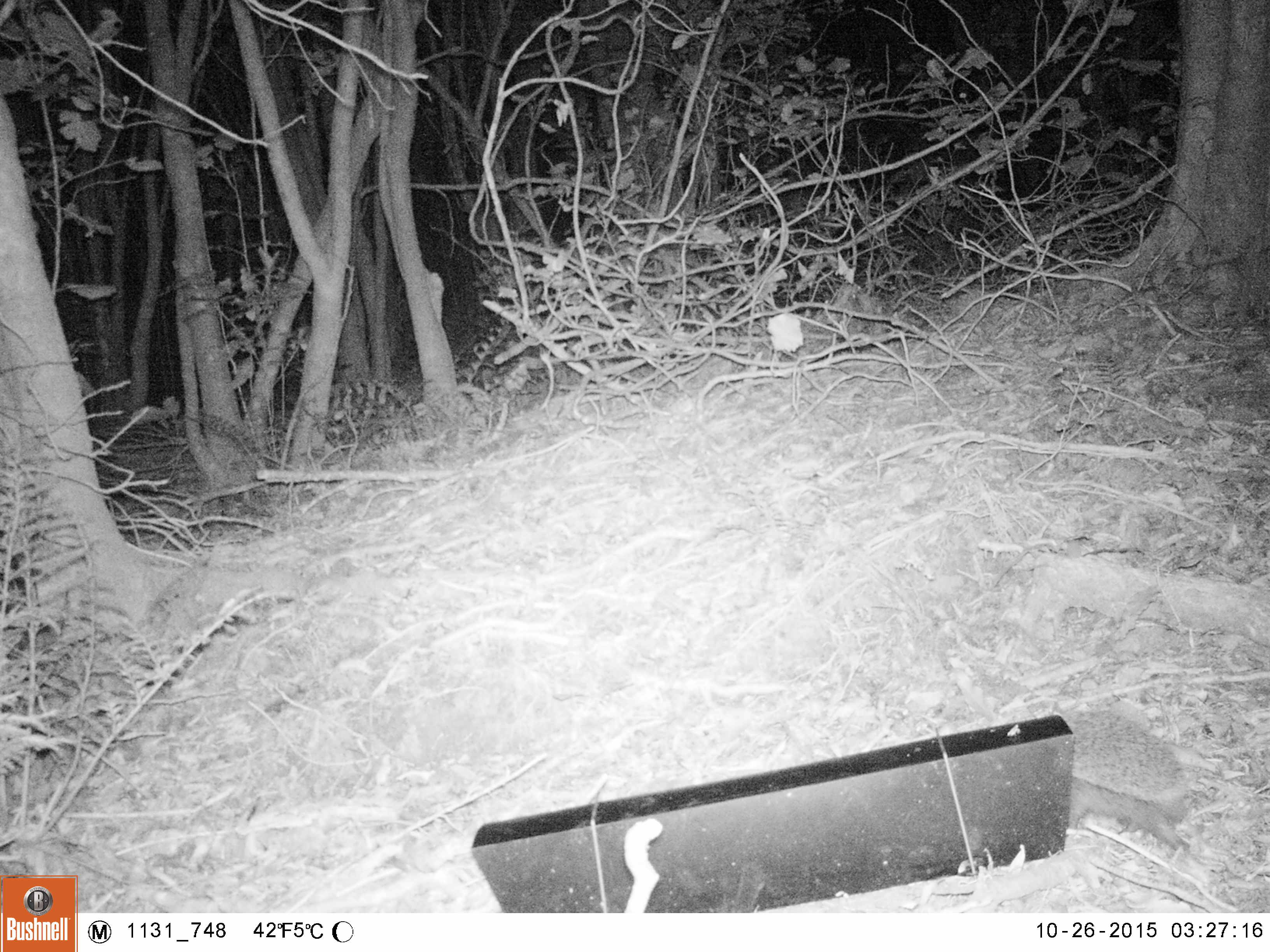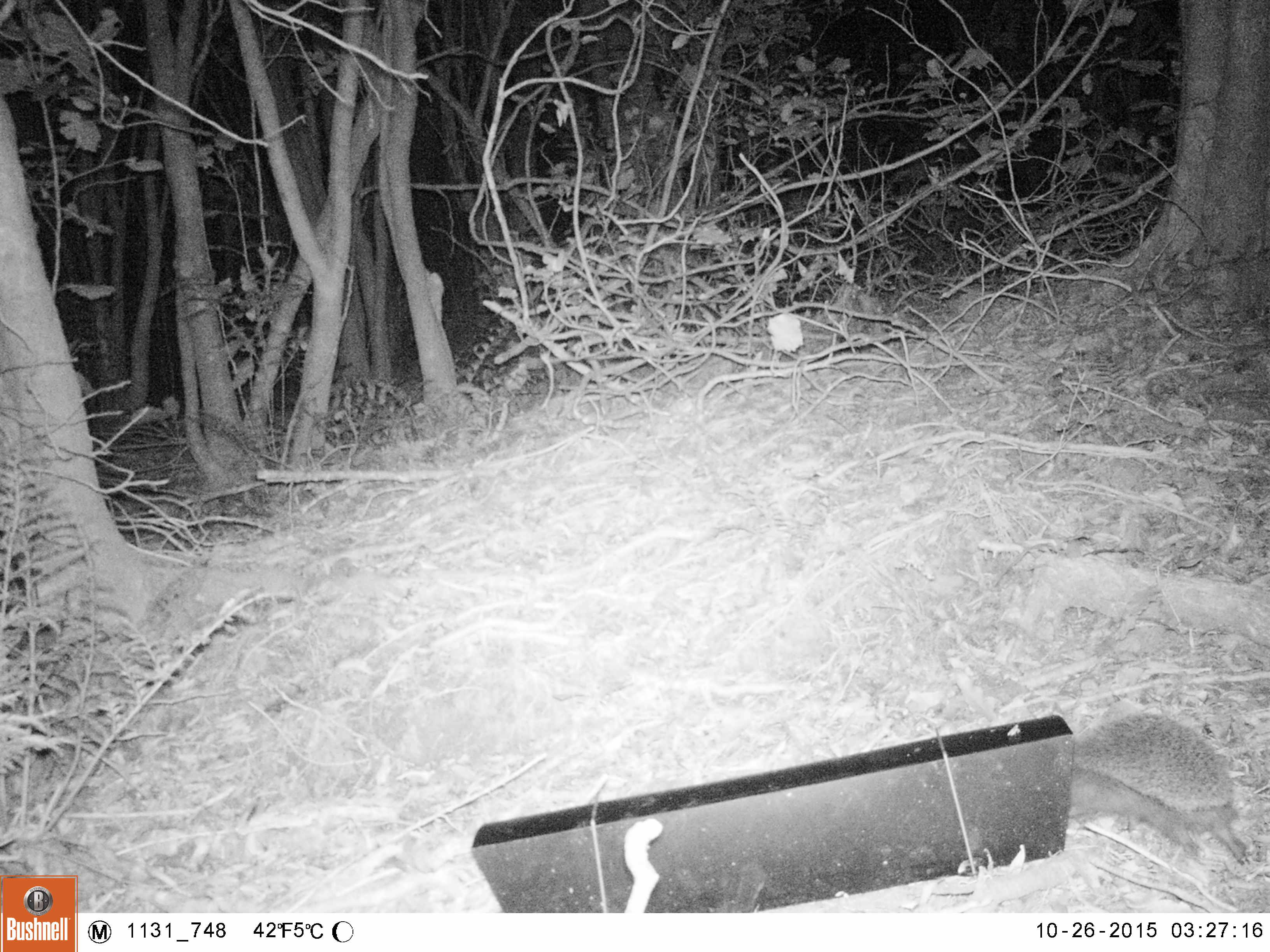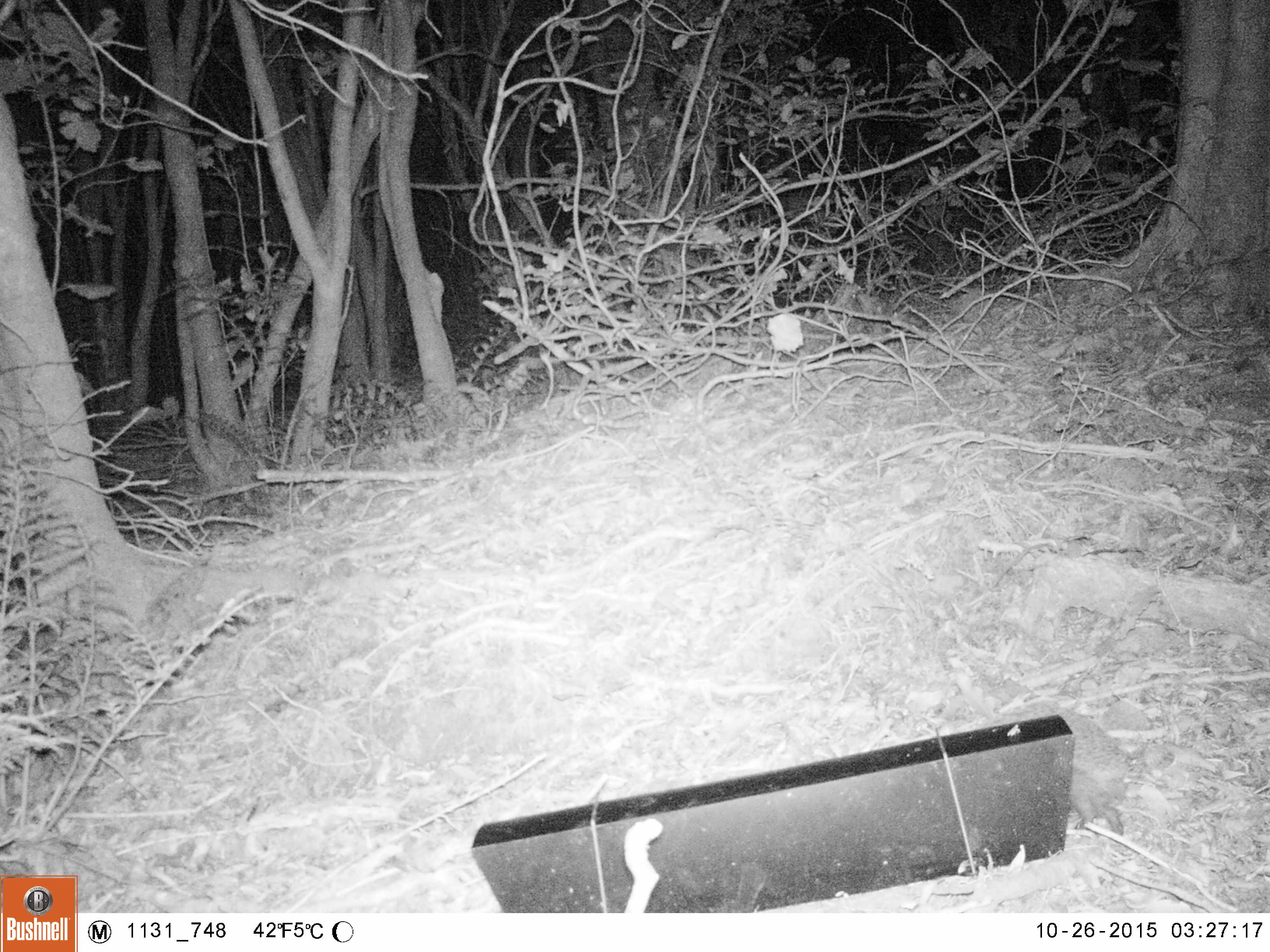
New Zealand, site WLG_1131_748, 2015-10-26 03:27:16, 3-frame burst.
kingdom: Animalia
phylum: Chordata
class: Mammalia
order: Eulipotyphla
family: Erinaceidae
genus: Erinaceus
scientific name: Erinaceus europaeus europaeus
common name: european hedgehog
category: hedgehog